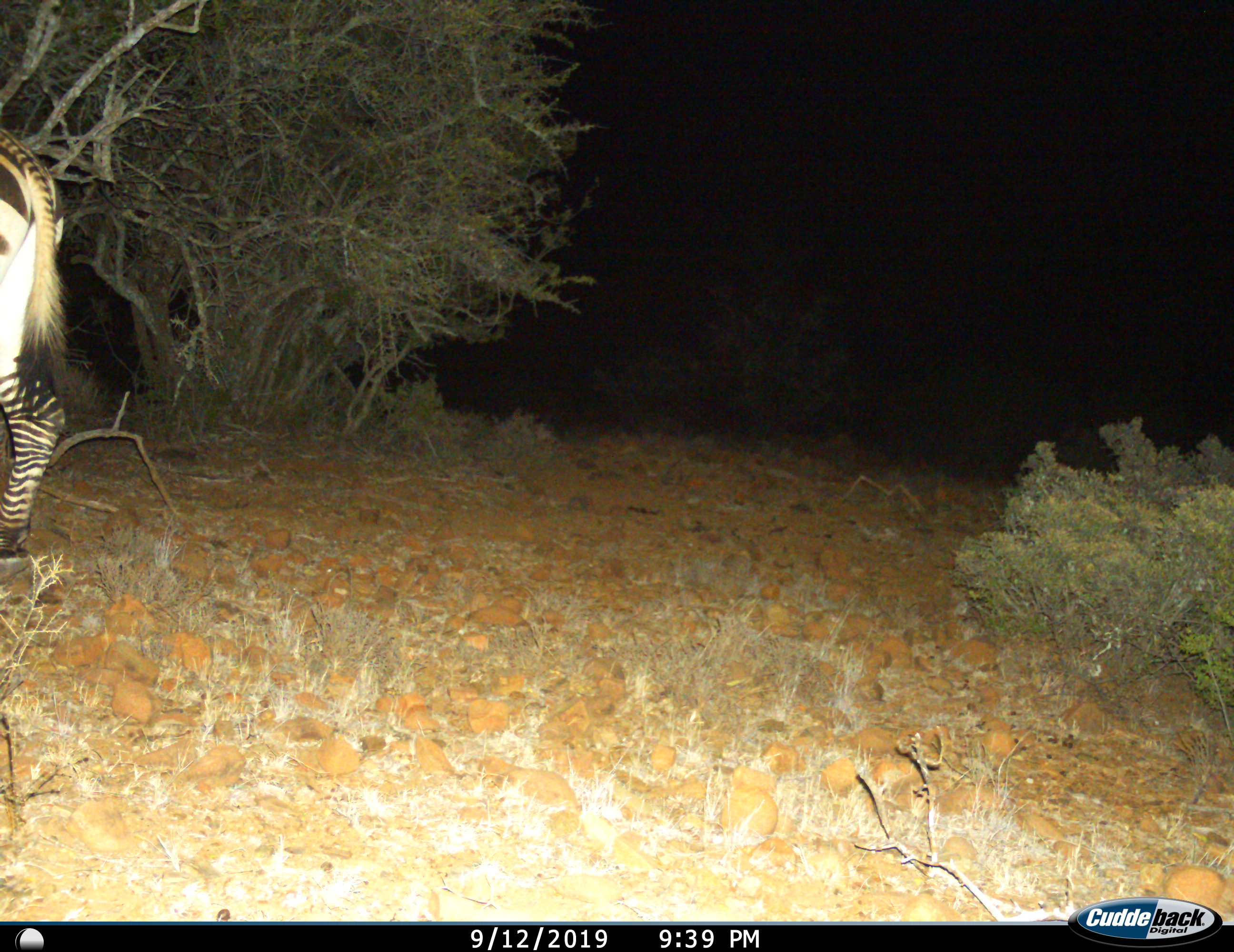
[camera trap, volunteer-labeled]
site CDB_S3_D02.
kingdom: Animalia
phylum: Chordata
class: Mammalia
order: Perissodactyla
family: Equidae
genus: Equus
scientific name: Equus zebra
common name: mountain zebra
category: zebramountain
Zebramountain (mountain zebra) (Equus zebra), count 1. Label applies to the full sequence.